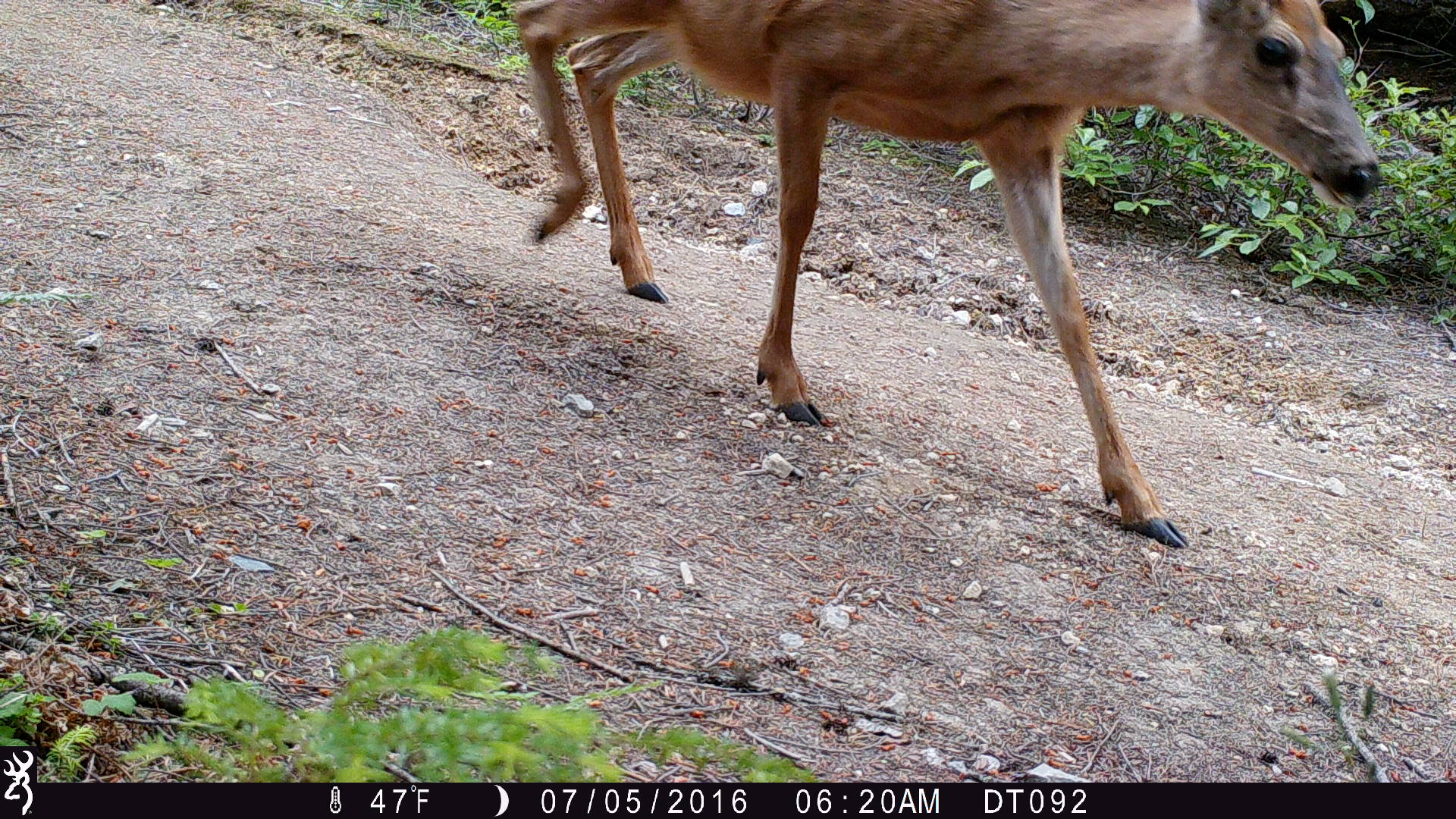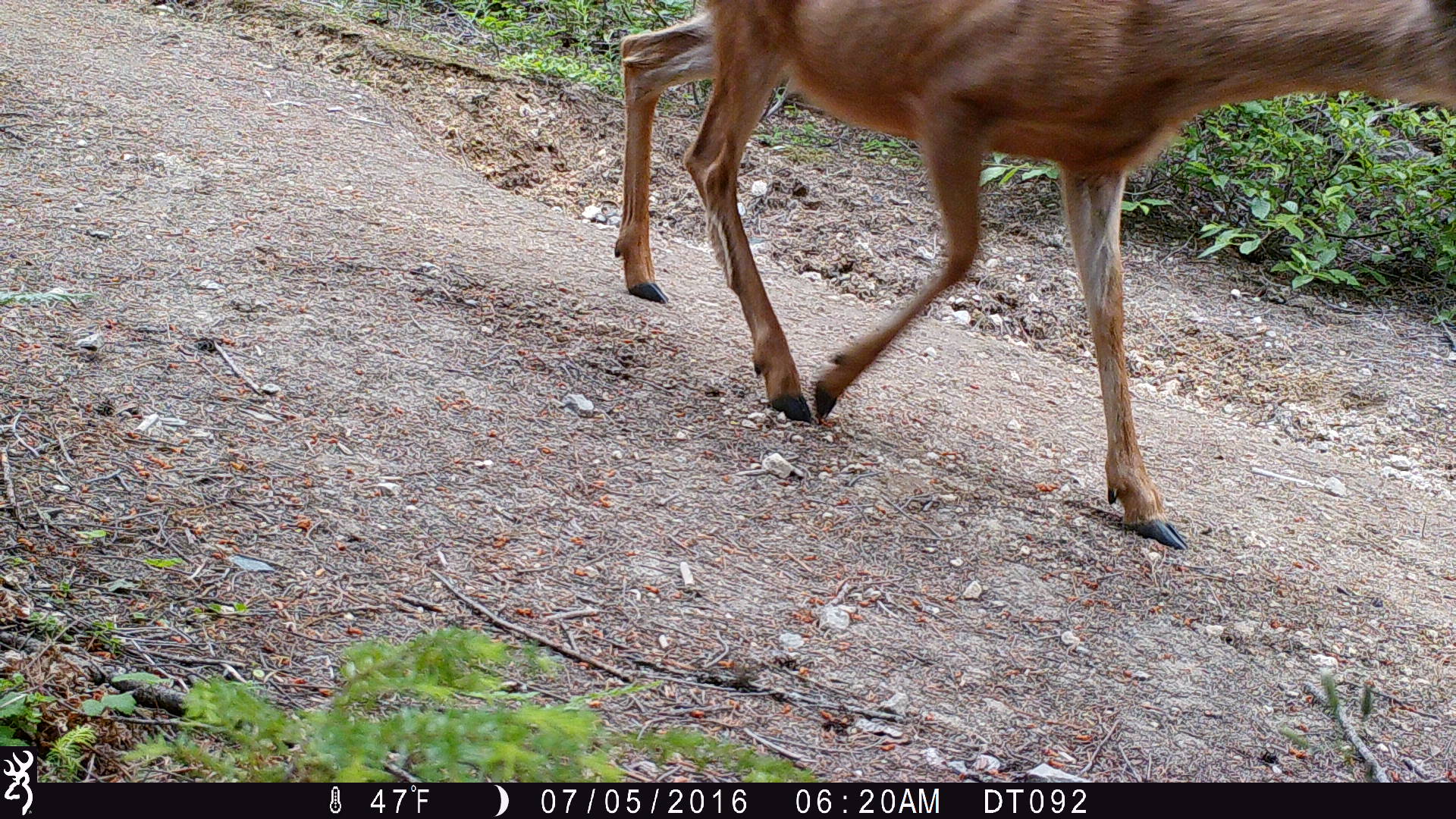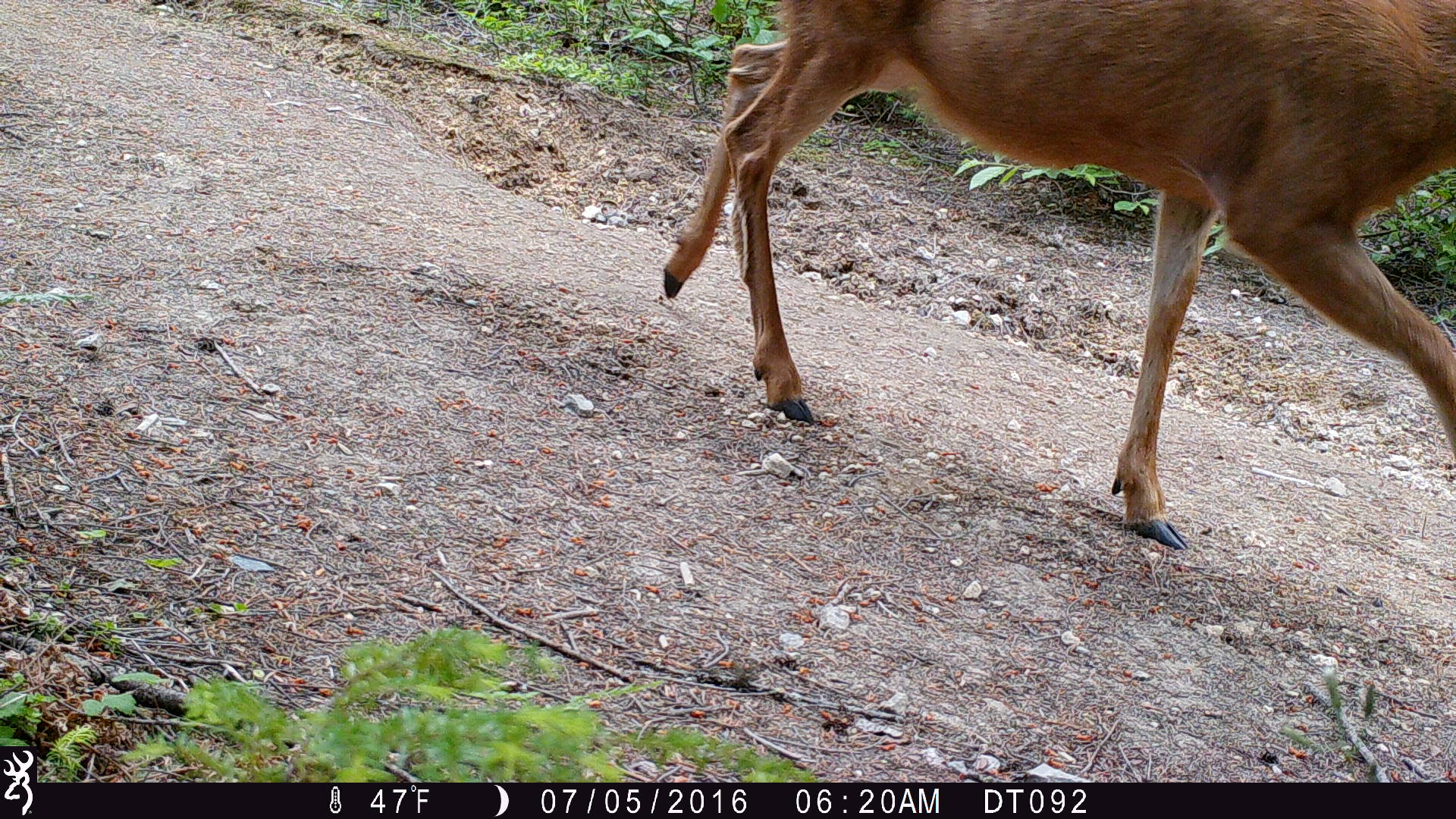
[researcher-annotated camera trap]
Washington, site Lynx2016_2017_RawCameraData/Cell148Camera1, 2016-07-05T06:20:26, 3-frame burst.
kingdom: Animalia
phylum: Chordata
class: Mammalia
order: Artiodactyla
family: Cervidae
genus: Odocoileus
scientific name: Odocoileus hemionus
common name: mule deer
Odocoileus hemionus (mule deer). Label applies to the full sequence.